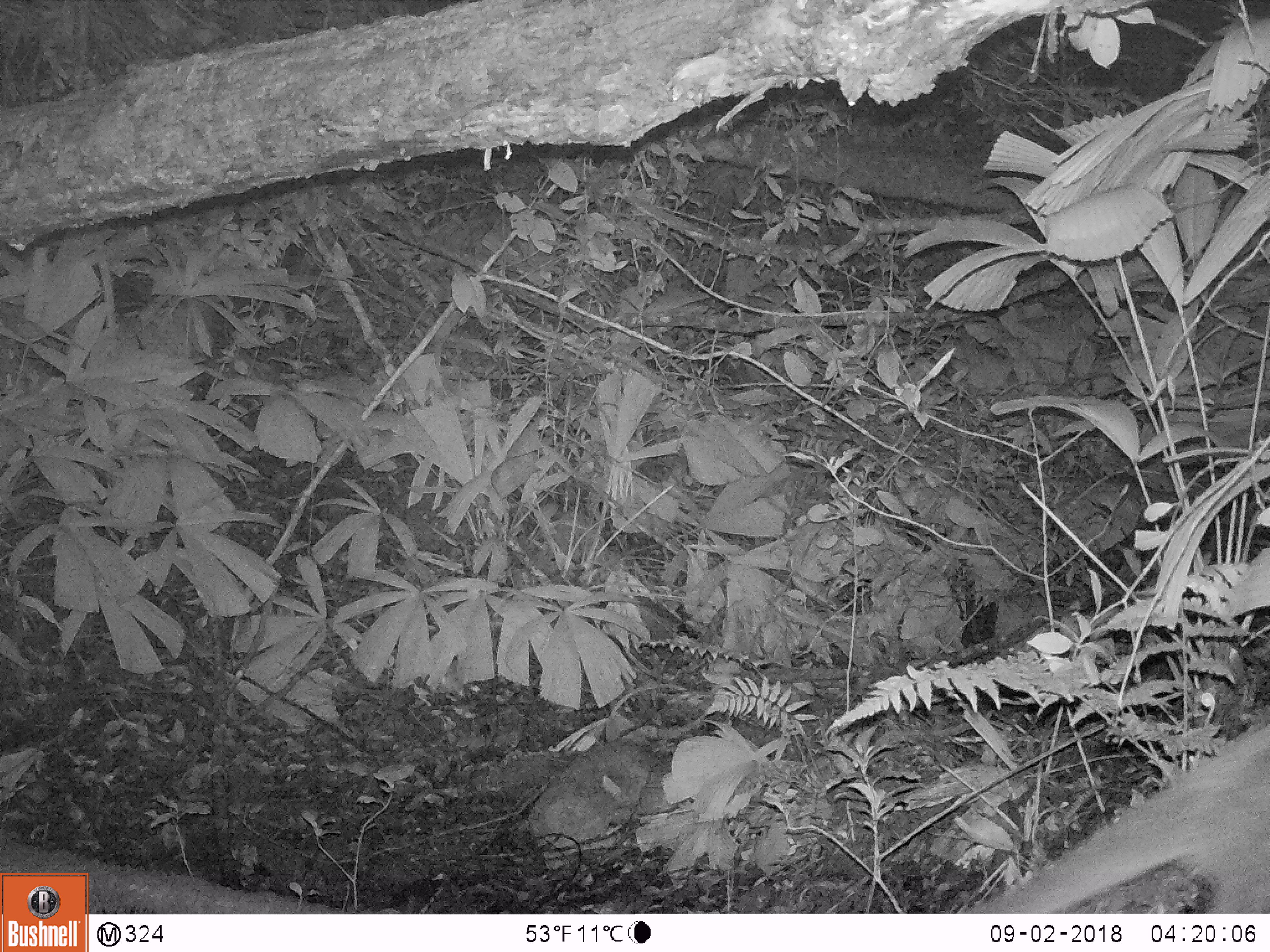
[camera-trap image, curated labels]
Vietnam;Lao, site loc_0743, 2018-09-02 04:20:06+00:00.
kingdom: Animalia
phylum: Chordata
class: Mammalia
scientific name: Mammalia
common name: mammal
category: unidentified small mammal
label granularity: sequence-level